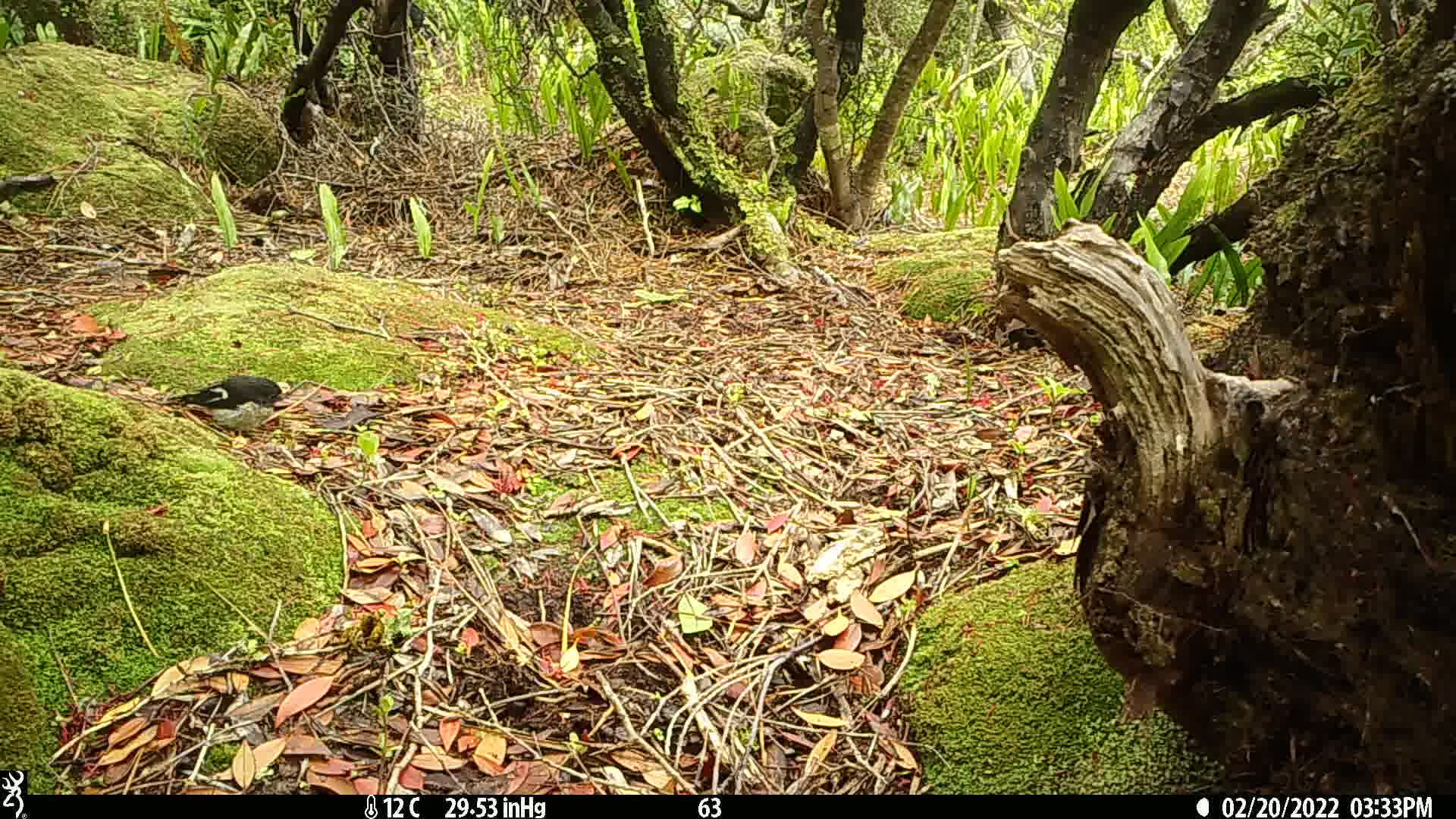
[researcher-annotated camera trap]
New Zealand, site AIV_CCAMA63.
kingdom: Animalia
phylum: Chordata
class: Aves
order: Passeriformes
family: Petroicidae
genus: Petroica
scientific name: Petroica macrocephala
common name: tomtit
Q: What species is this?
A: Tomtit (Petroica macrocephala).